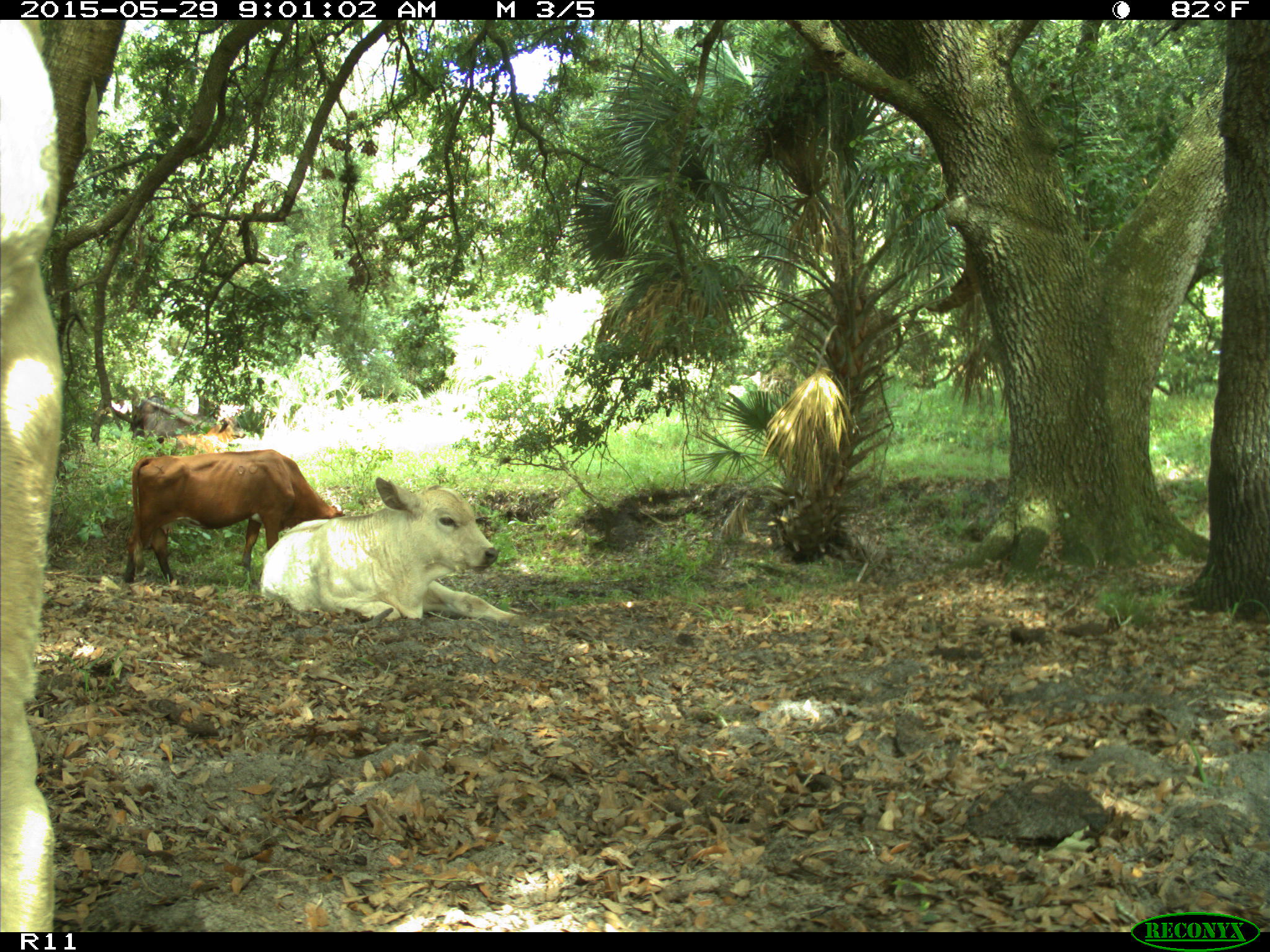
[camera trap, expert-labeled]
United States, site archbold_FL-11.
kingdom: Animalia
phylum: Chordata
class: Mammalia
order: Artiodactyla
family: Bovidae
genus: Bos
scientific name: Bos taurus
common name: domestic cow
Bos taurus (domestic cow).